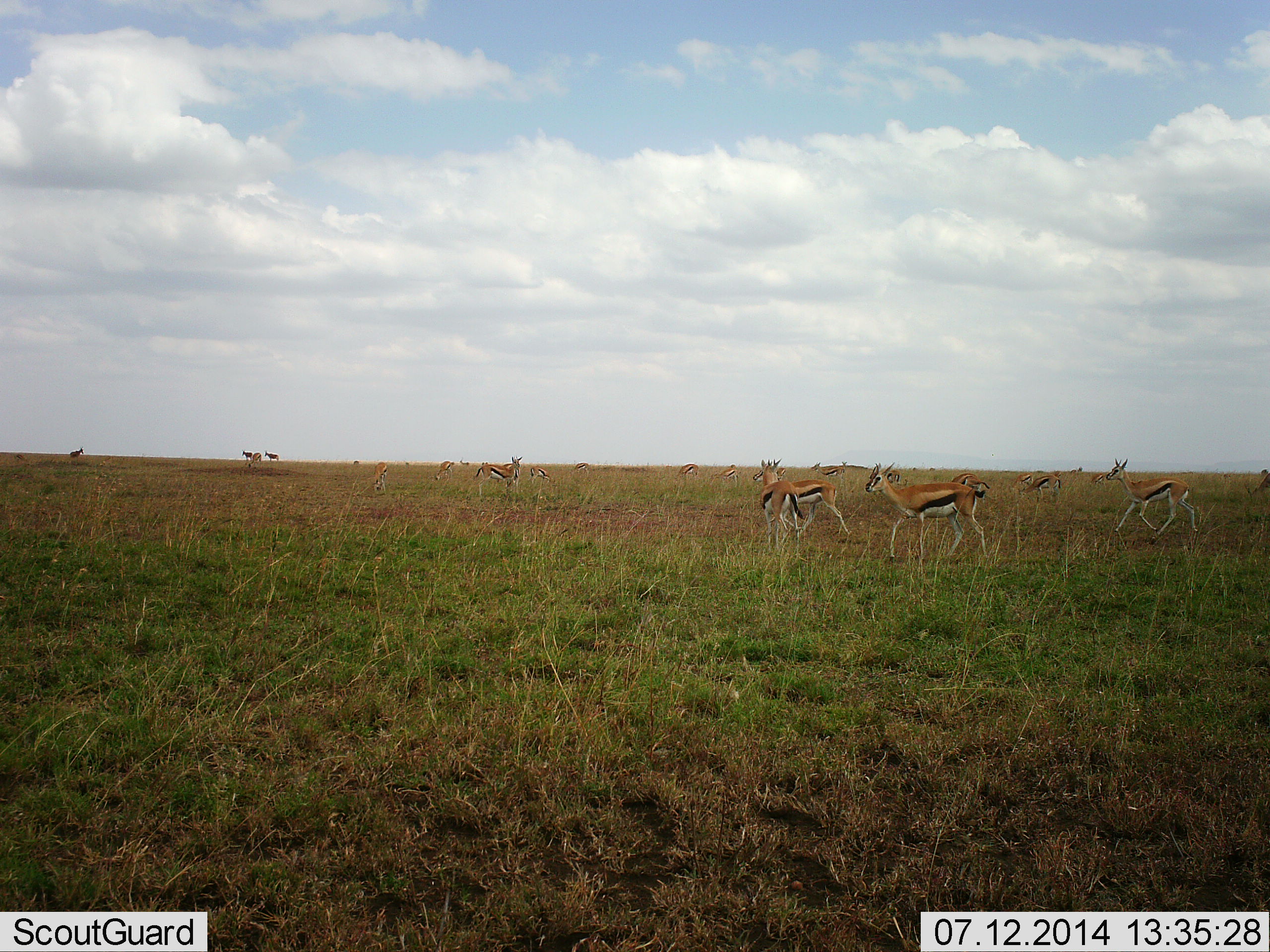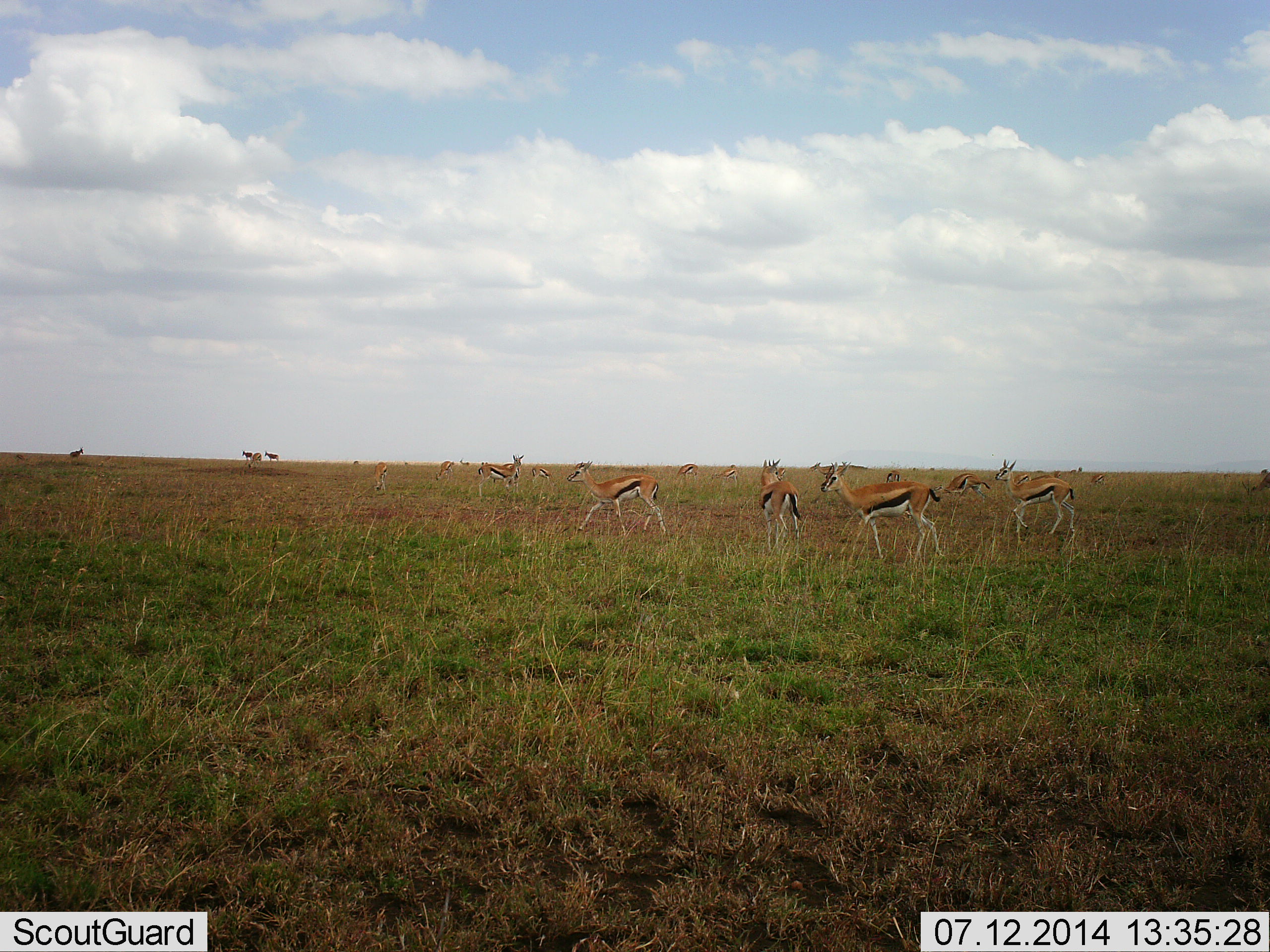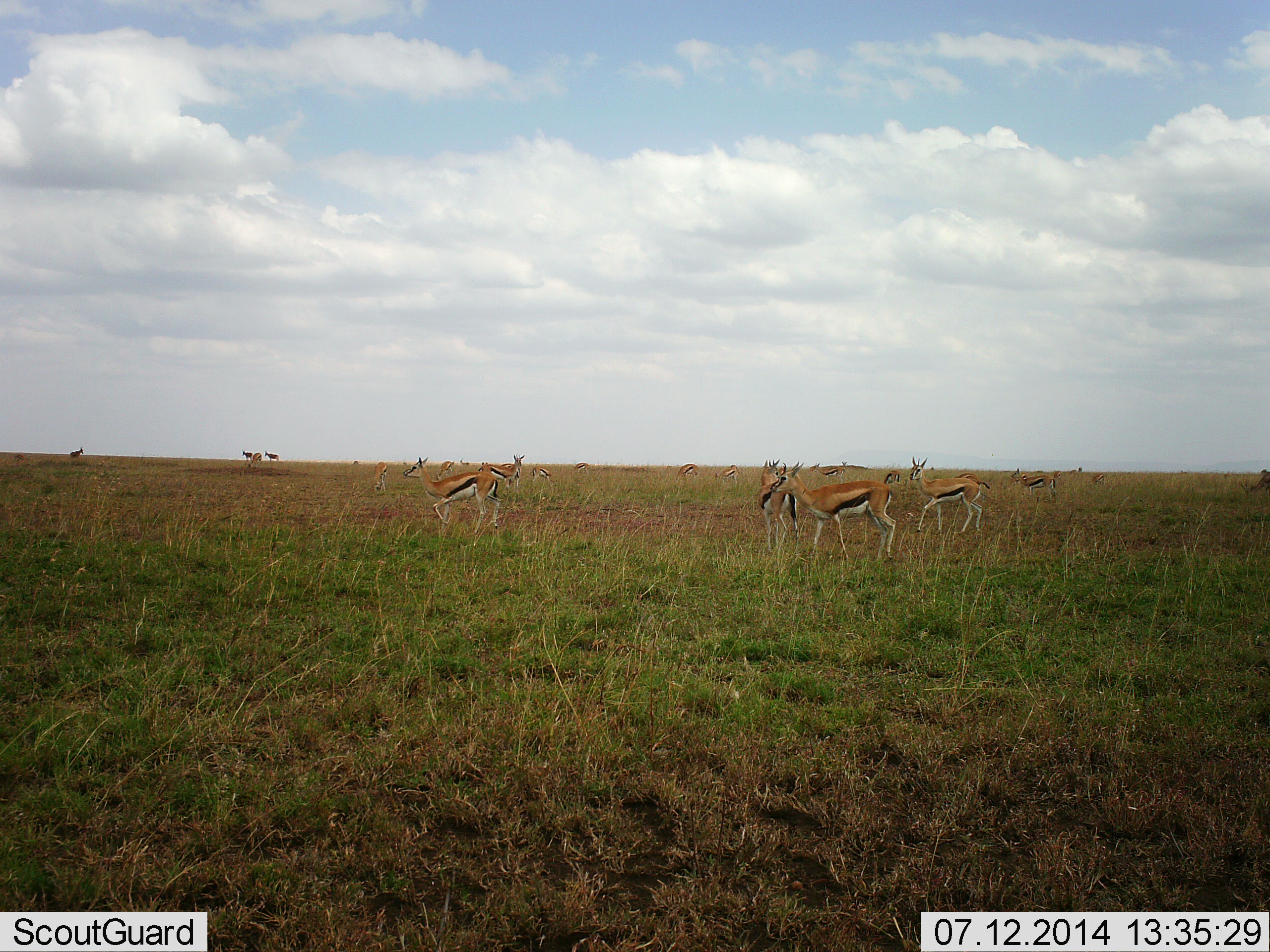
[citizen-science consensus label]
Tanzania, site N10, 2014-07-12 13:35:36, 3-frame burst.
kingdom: Animalia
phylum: Chordata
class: Mammalia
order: Artiodactyla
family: Bovidae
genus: Eudorcas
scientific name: Eudorcas thomsonii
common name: thomson's gazelle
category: gazellethomsons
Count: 11-50.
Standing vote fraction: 70%.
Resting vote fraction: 10%.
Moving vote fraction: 90%.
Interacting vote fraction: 10%.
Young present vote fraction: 0%.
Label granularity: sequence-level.